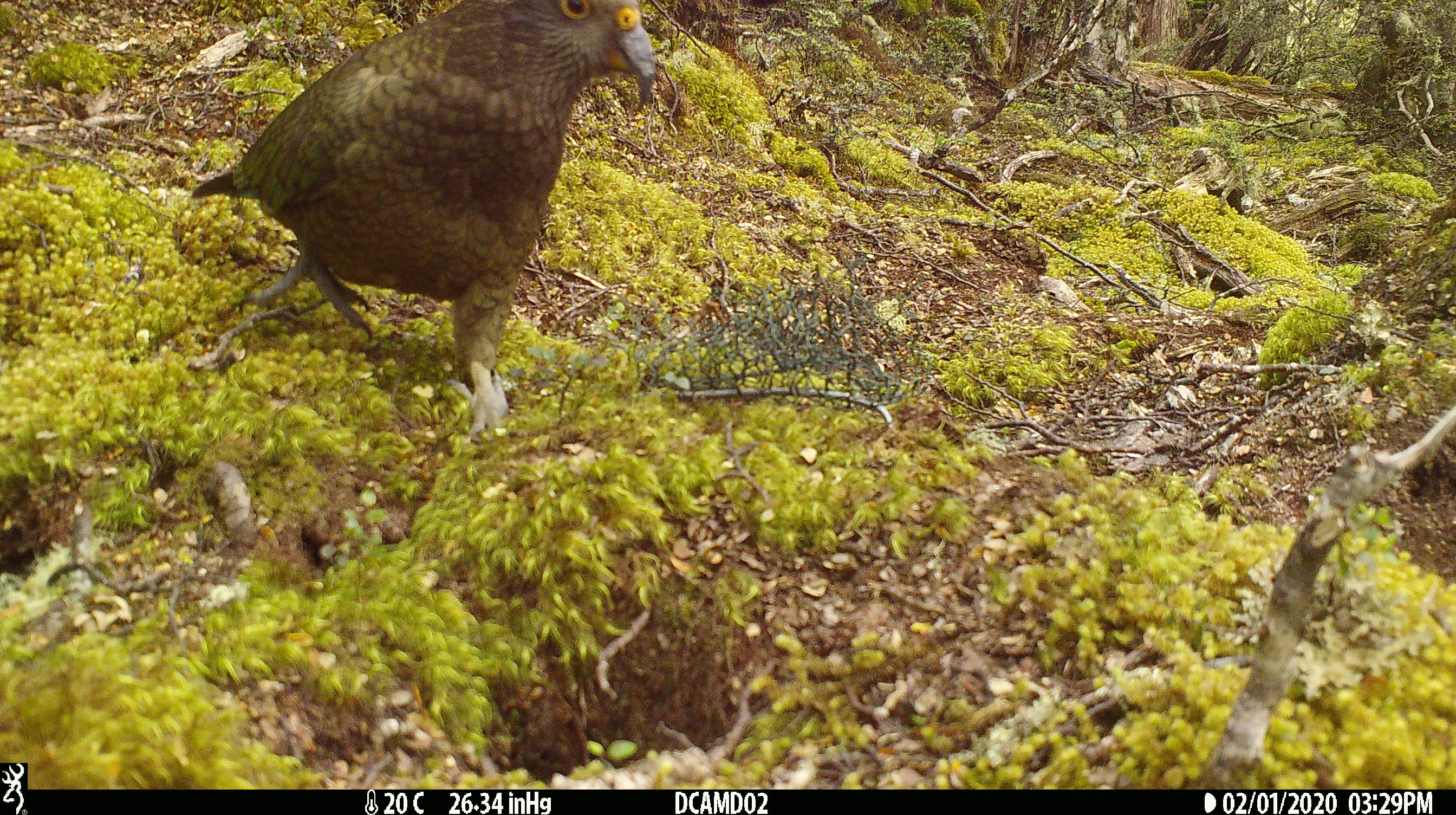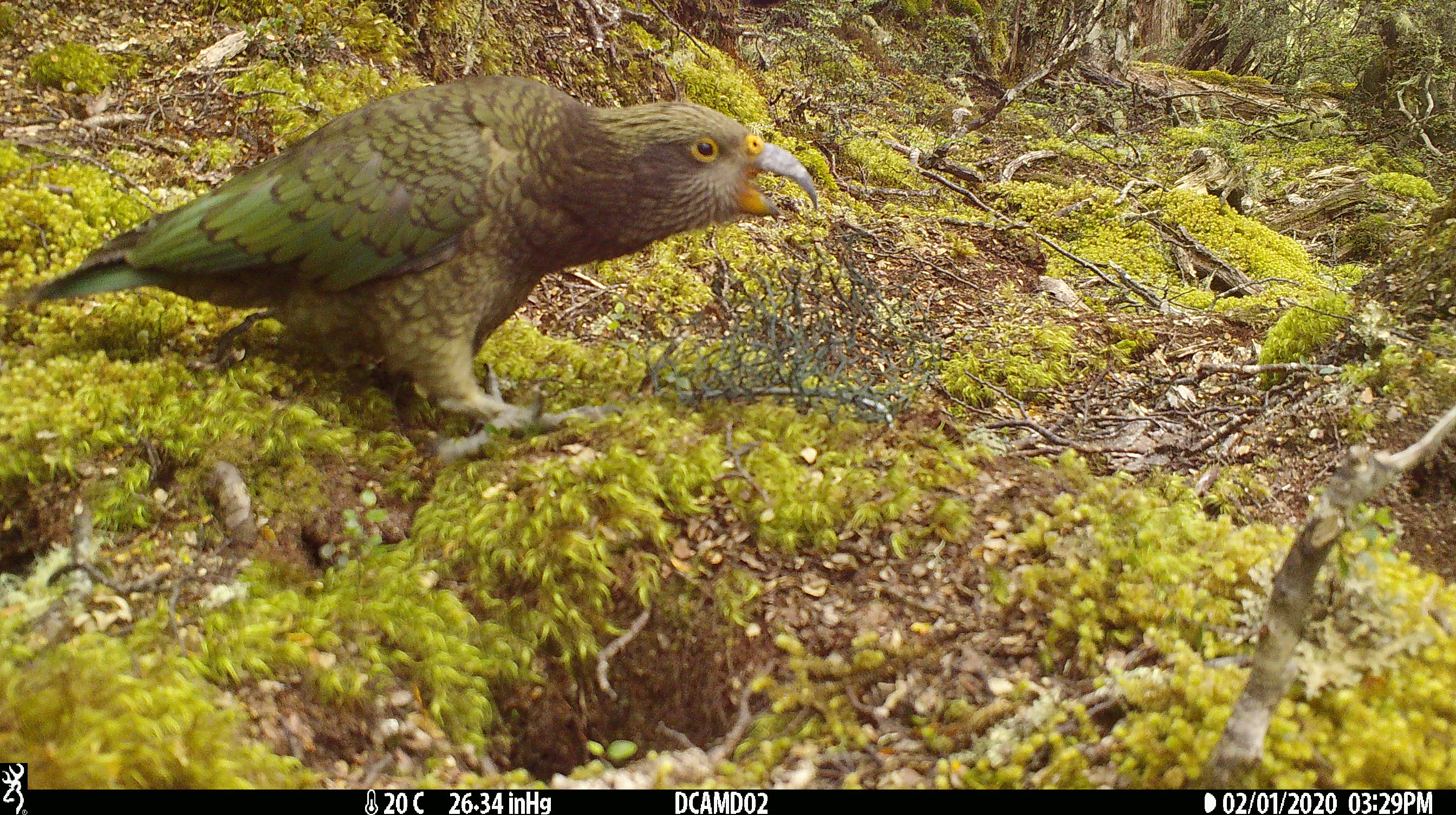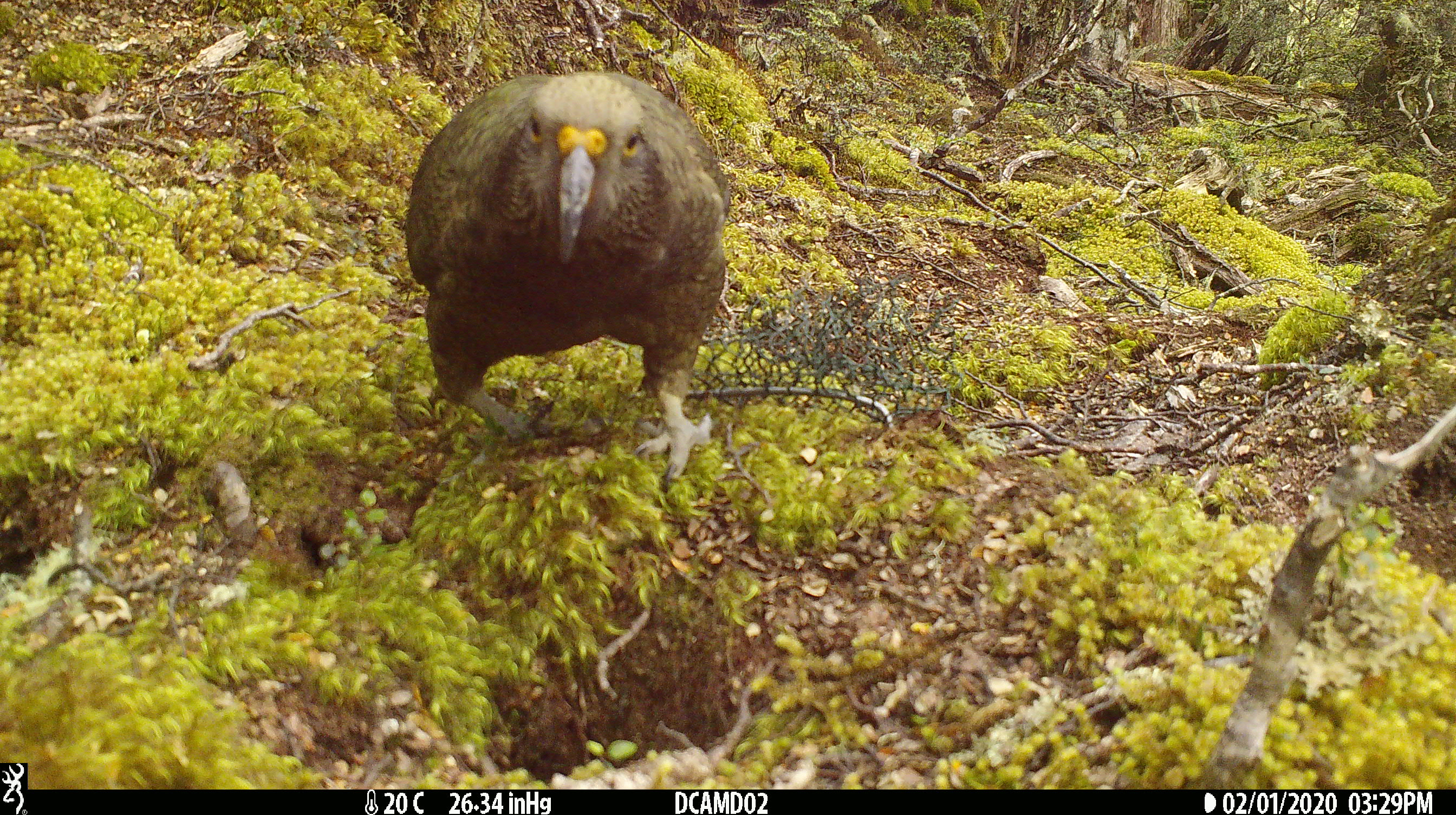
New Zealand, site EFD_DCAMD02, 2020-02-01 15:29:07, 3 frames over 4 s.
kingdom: Animalia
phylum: Chordata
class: Aves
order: Psittaciformes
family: Strigopidae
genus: Nestor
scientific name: Nestor notabilis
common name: kea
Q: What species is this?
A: Kea (Nestor notabilis).